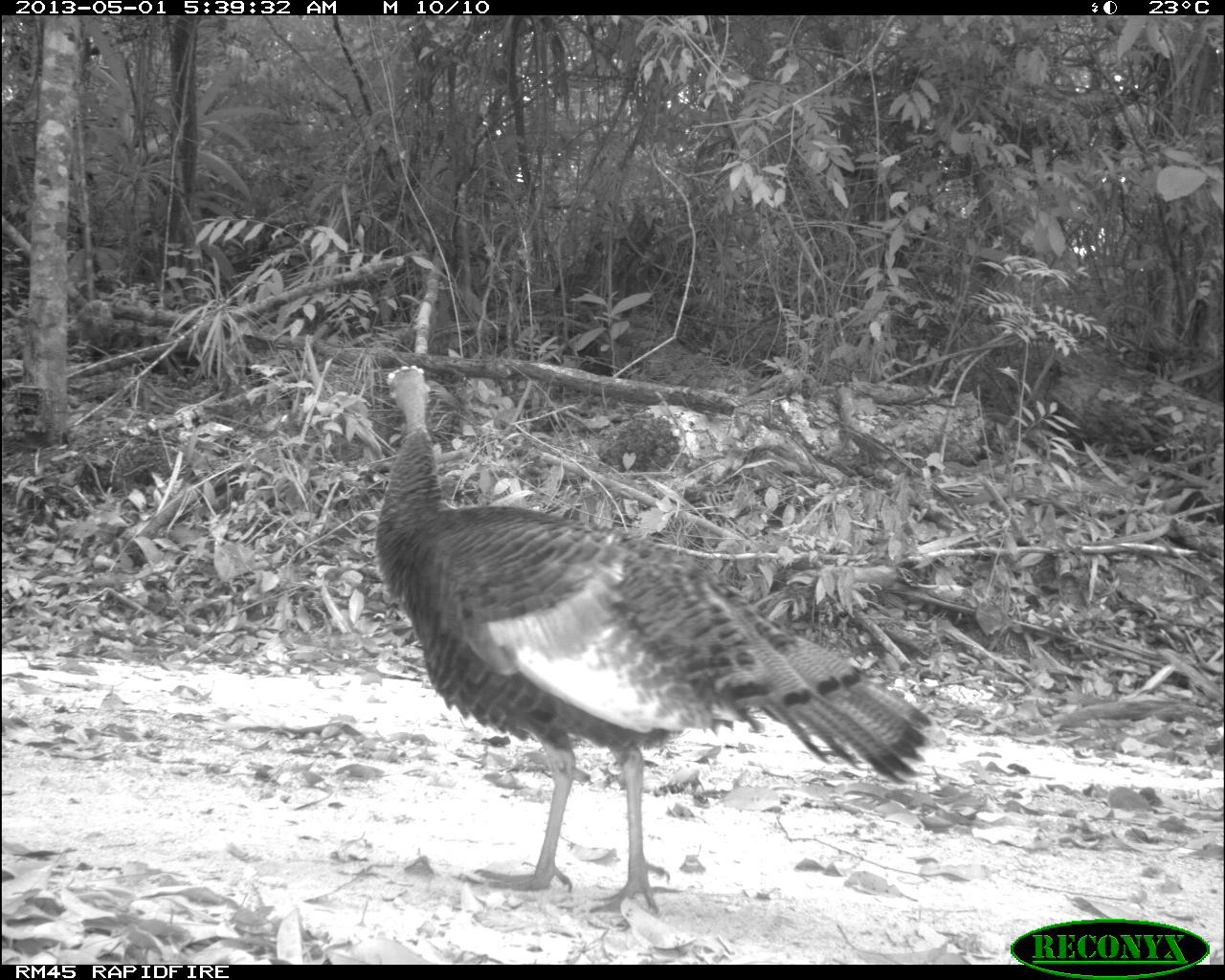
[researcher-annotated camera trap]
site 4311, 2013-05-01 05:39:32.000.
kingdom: Animalia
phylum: Chordata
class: Aves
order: Galliformes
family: Phasianidae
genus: Meleagris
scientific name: Meleagris ocellata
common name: ocellated turkey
Meleagris ocellata (ocellated turkey), count 1, sex female.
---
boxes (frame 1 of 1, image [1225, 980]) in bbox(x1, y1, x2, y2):
meleagris ocellata: bbox(374, 363, 931, 916)